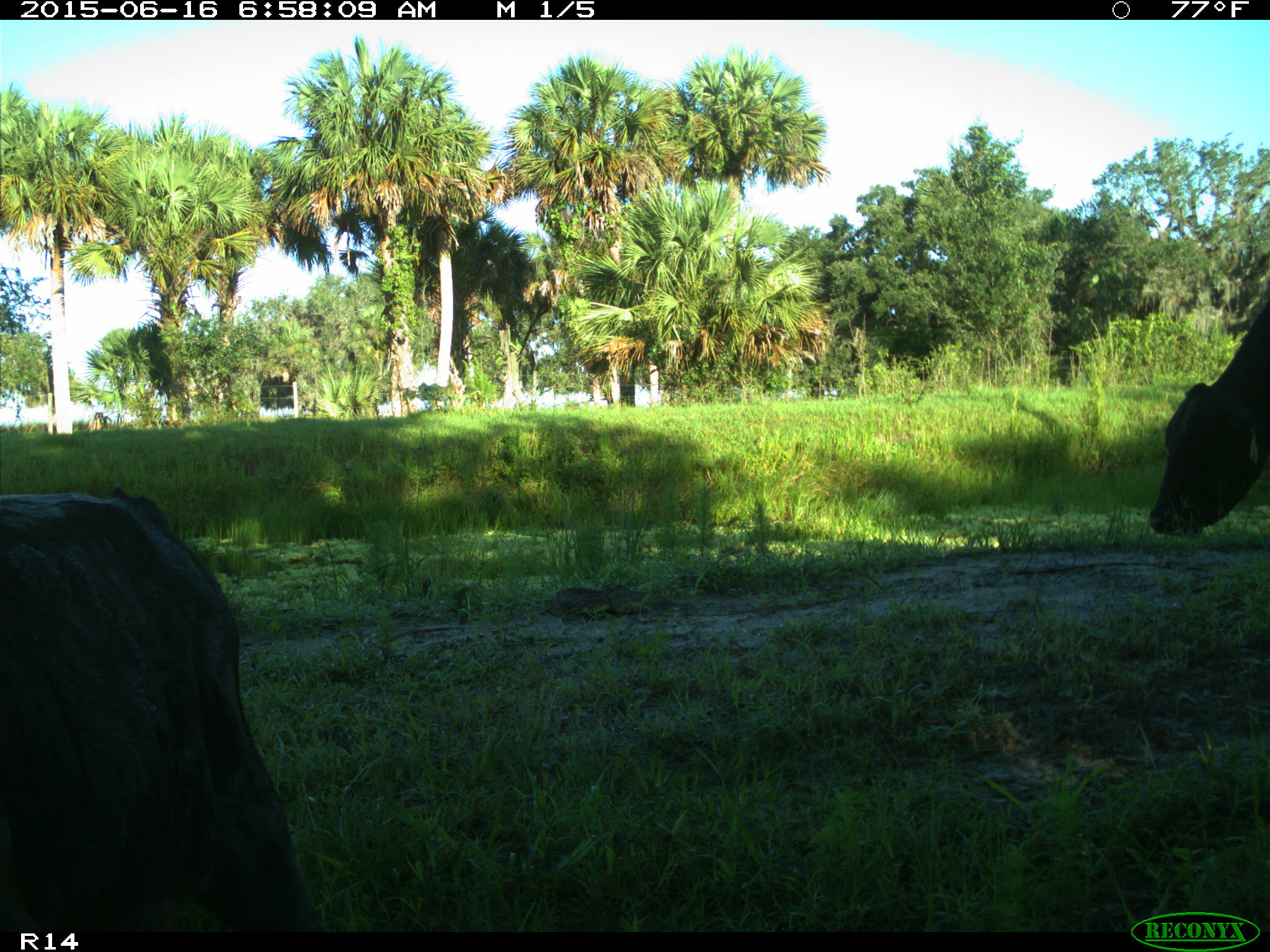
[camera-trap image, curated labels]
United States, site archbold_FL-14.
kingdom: Animalia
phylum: Chordata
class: Mammalia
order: Artiodactyla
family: Bovidae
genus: Bos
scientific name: Bos taurus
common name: domestic cow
Bos taurus (domestic cow).